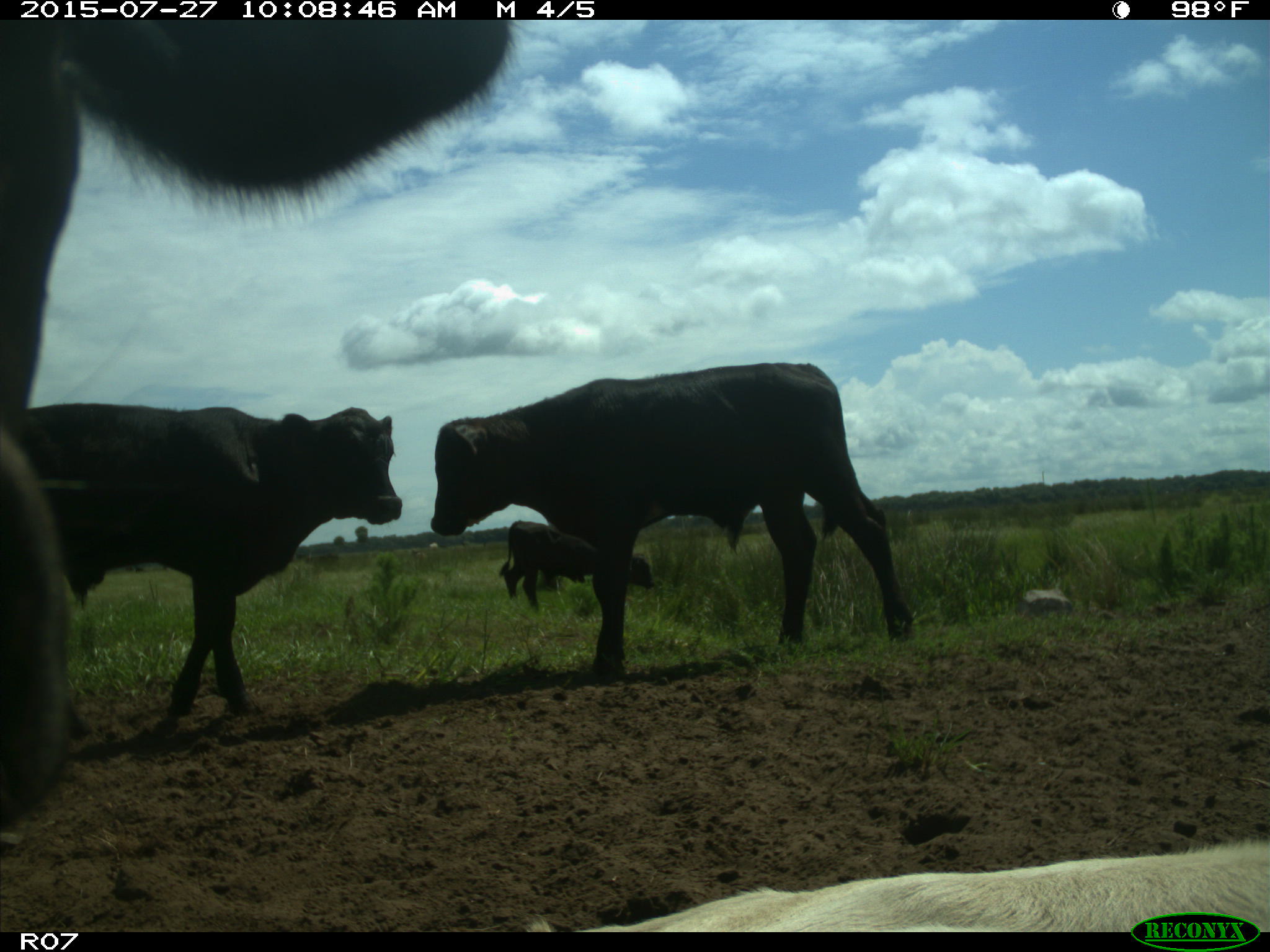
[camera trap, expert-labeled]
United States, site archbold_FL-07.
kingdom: Animalia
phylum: Chordata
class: Mammalia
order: Artiodactyla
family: Bovidae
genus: Bos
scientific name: Bos taurus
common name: domestic cow